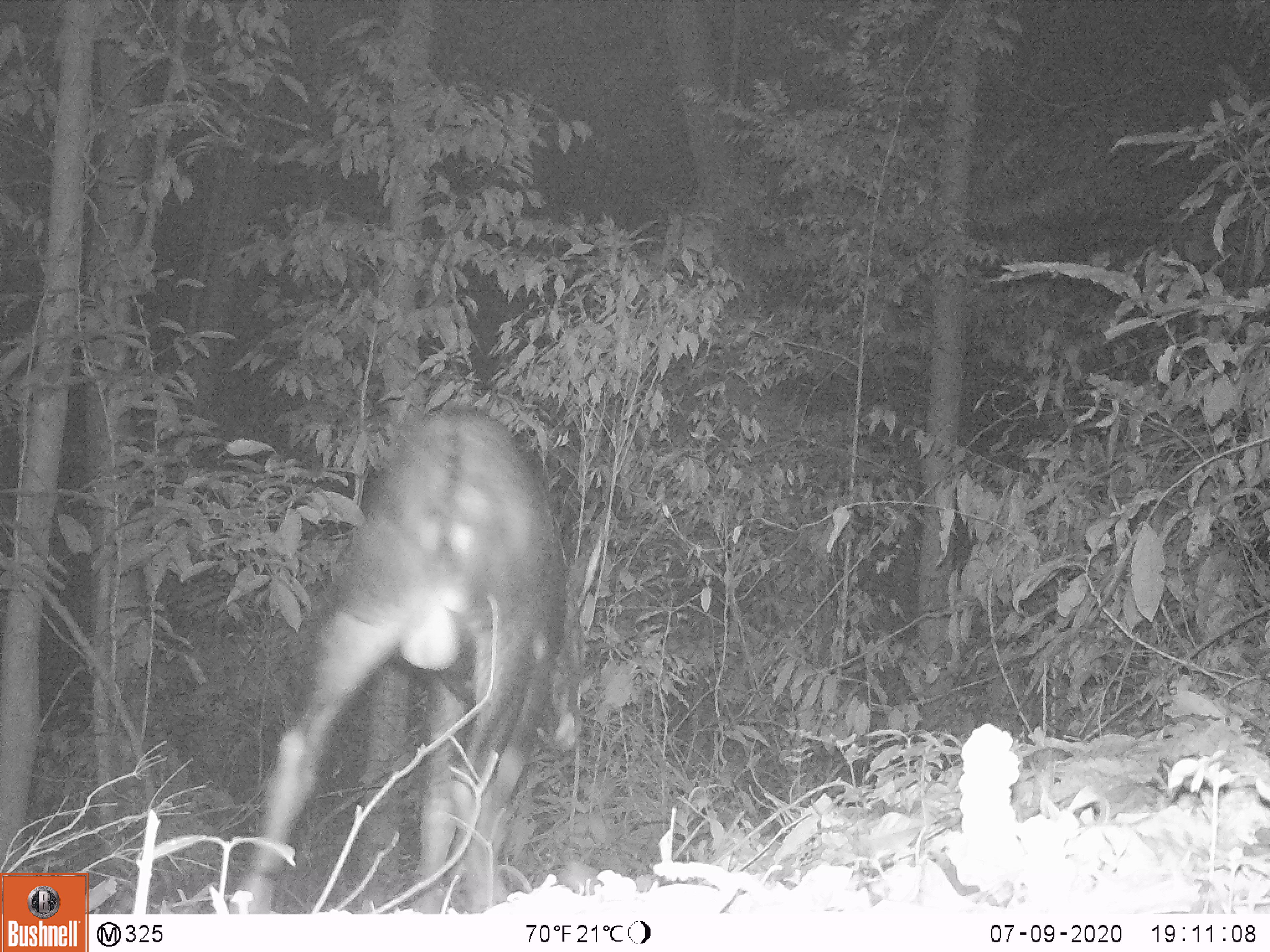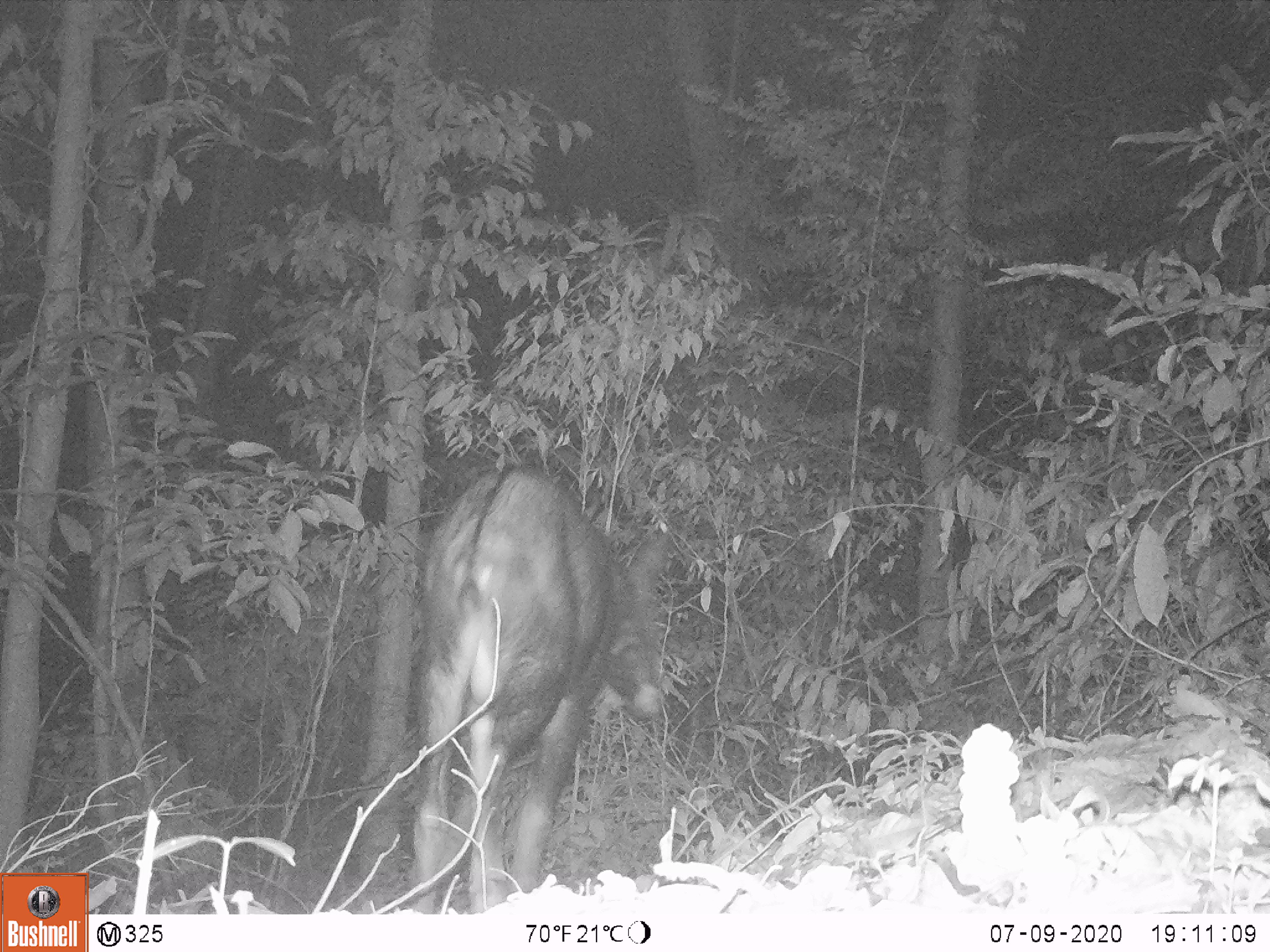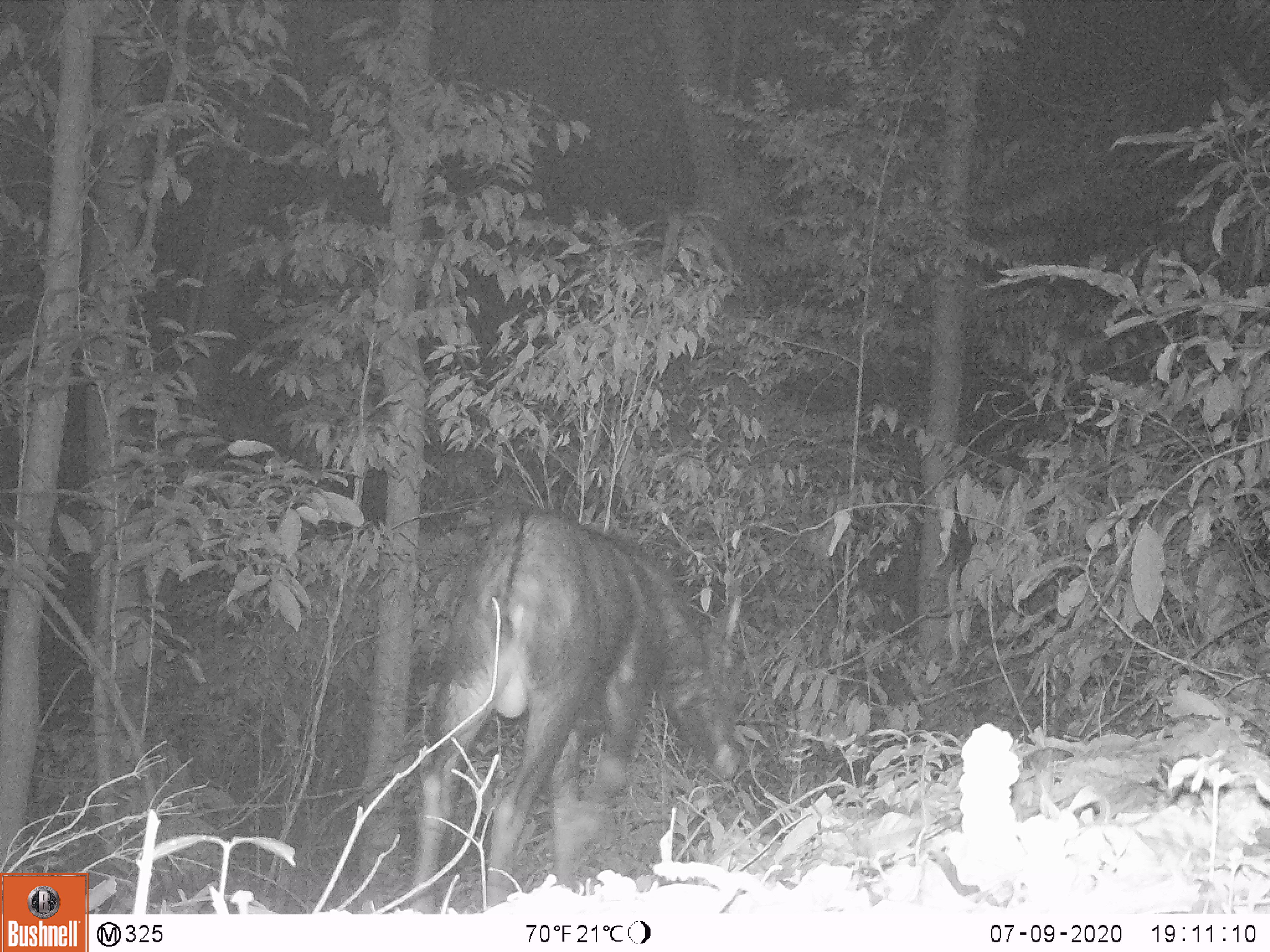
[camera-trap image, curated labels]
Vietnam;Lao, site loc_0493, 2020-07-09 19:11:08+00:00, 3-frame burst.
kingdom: Animalia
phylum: Chordata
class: Mammalia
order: Artiodactyla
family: Bovidae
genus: Capricornis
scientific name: Capricornis sumatraensis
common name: chinese serow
Chinese serow (Capricornis sumatraensis). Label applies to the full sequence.